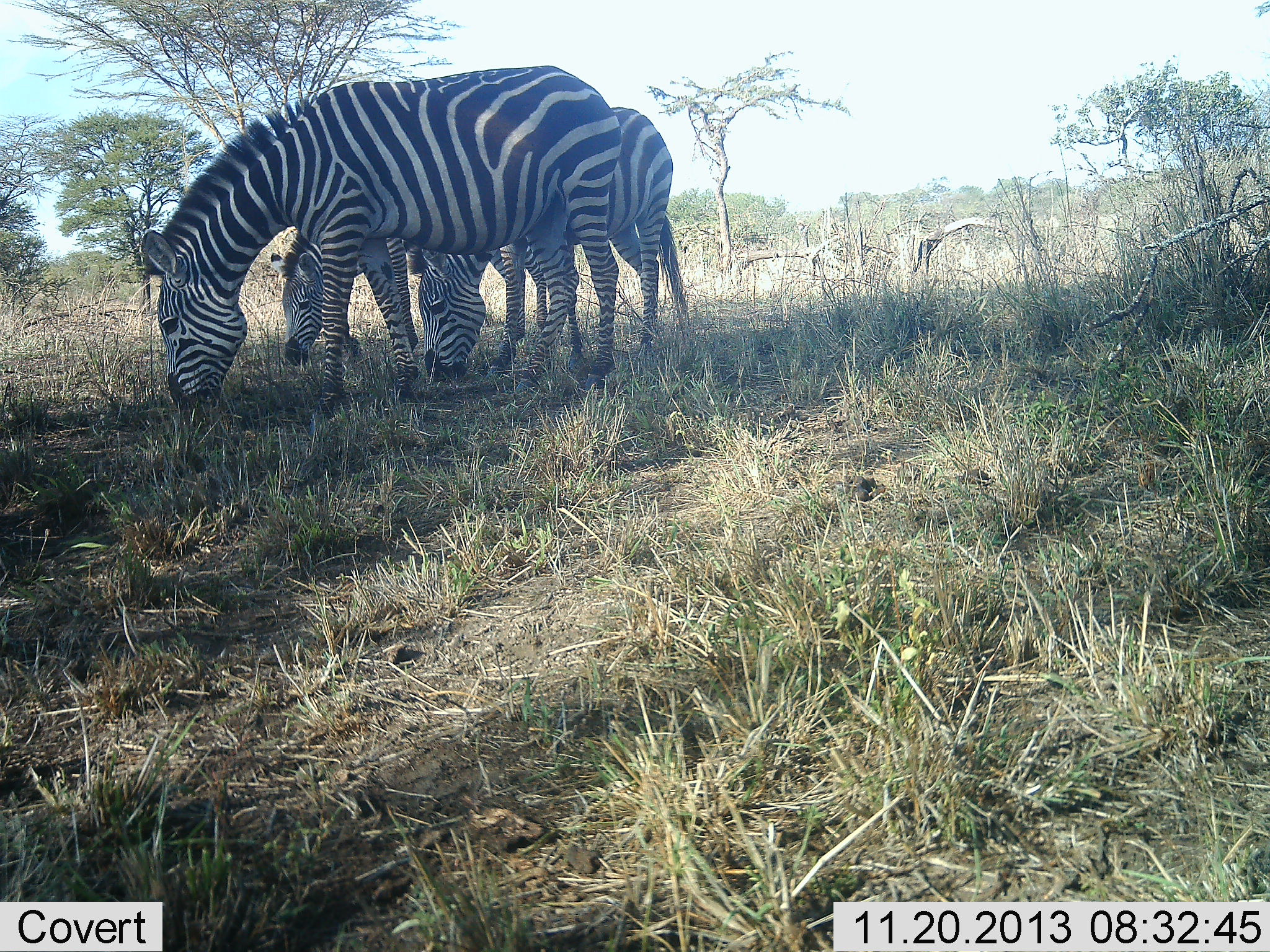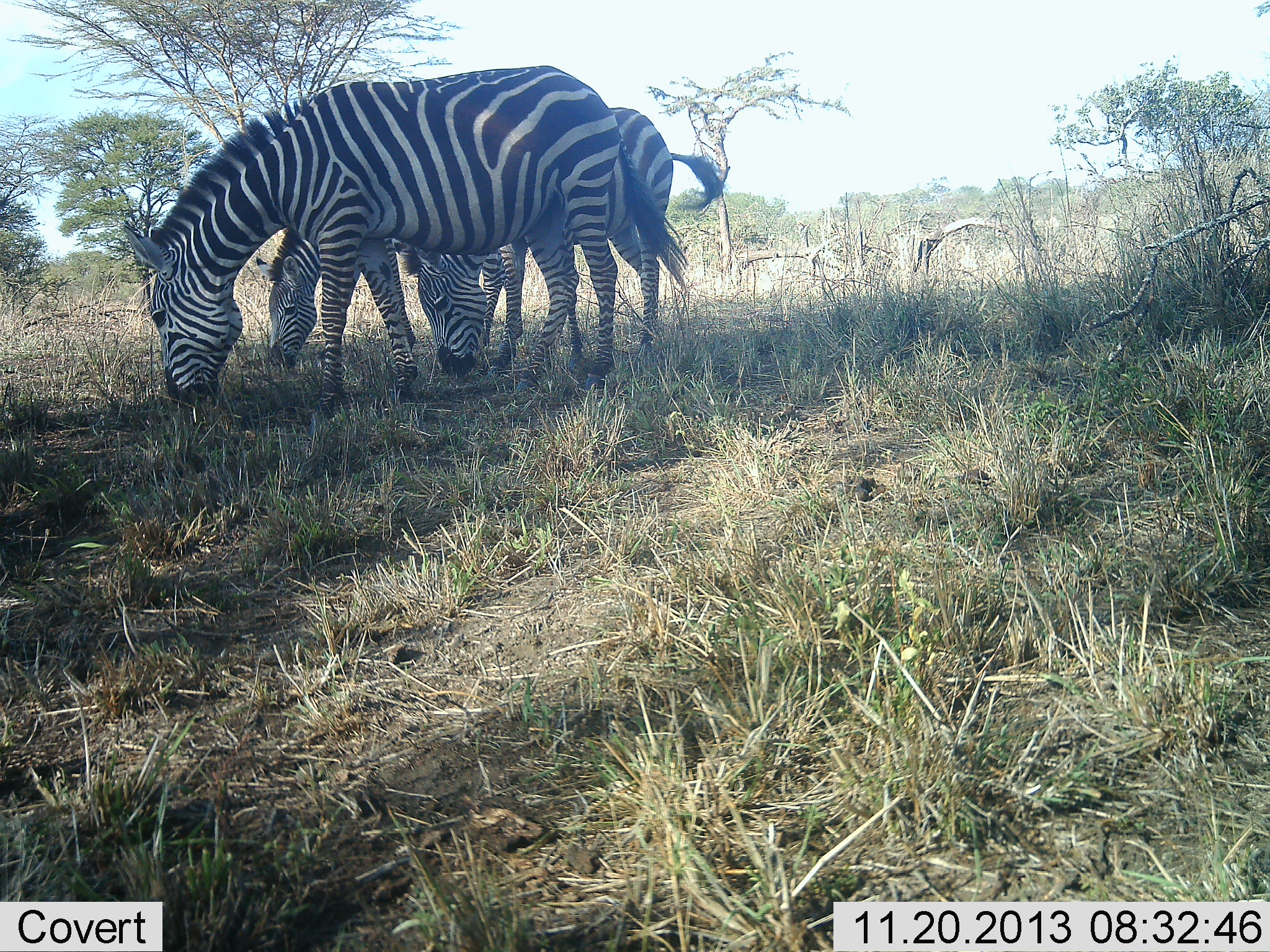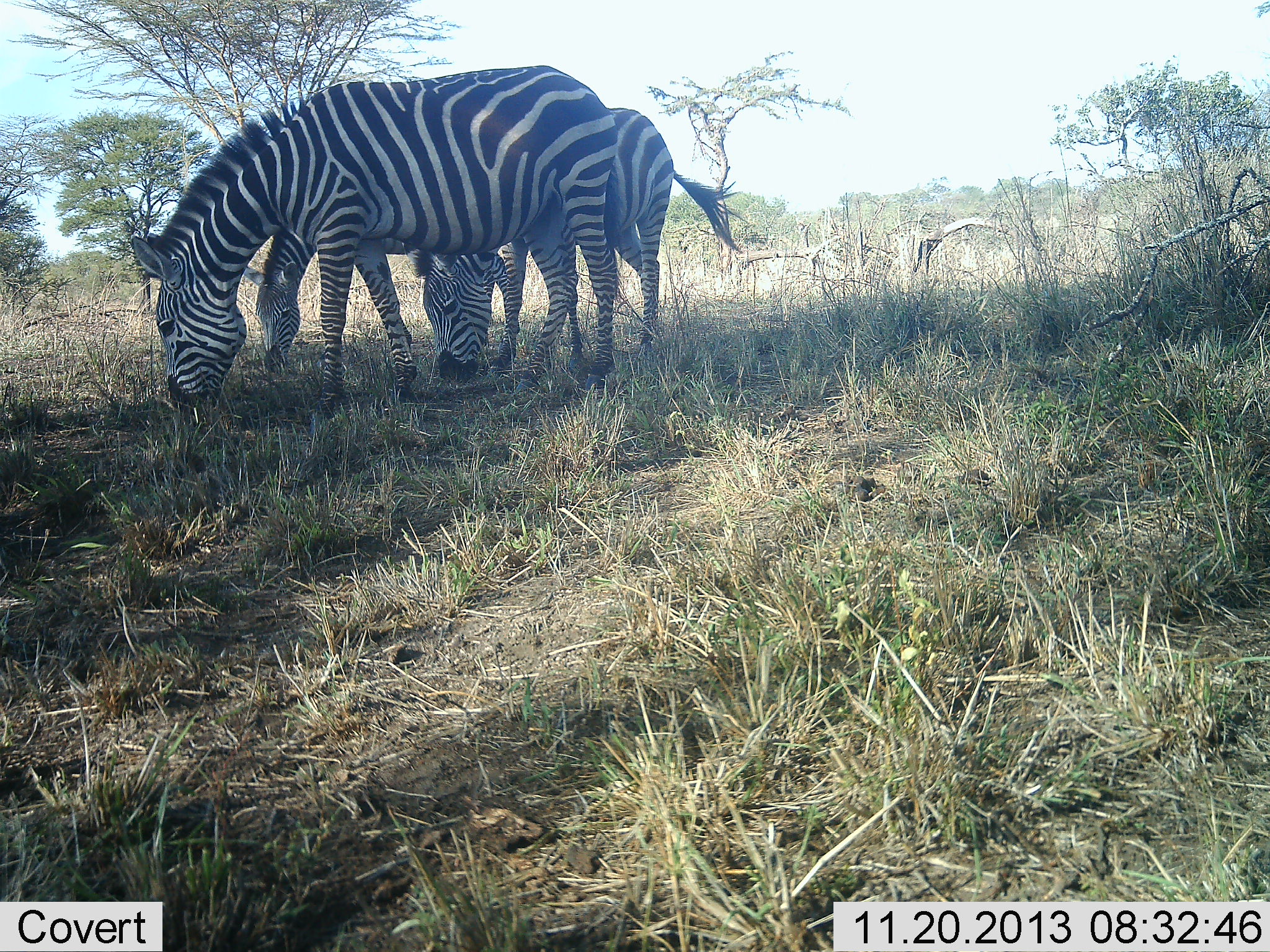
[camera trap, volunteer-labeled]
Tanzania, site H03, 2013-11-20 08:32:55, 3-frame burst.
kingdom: Animalia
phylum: Chordata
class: Mammalia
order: Perissodactyla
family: Equidae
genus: Equus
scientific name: Equus quagga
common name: plains zebra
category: zebra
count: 3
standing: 50%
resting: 0%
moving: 0%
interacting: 0%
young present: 0%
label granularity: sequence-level